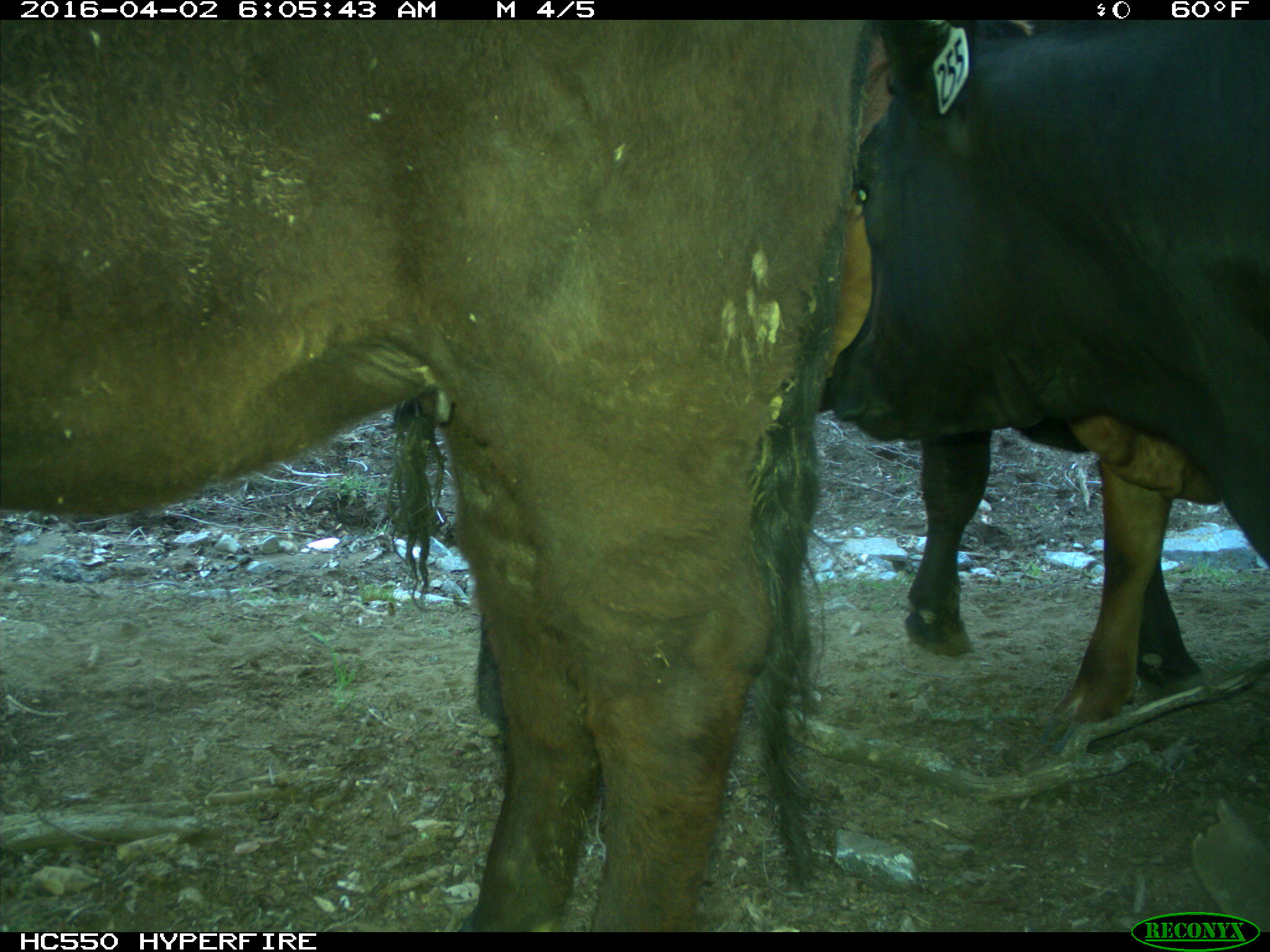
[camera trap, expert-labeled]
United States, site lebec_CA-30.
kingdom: Animalia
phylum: Chordata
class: Mammalia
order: Artiodactyla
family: Bovidae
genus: Bos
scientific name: Bos taurus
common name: domestic cow